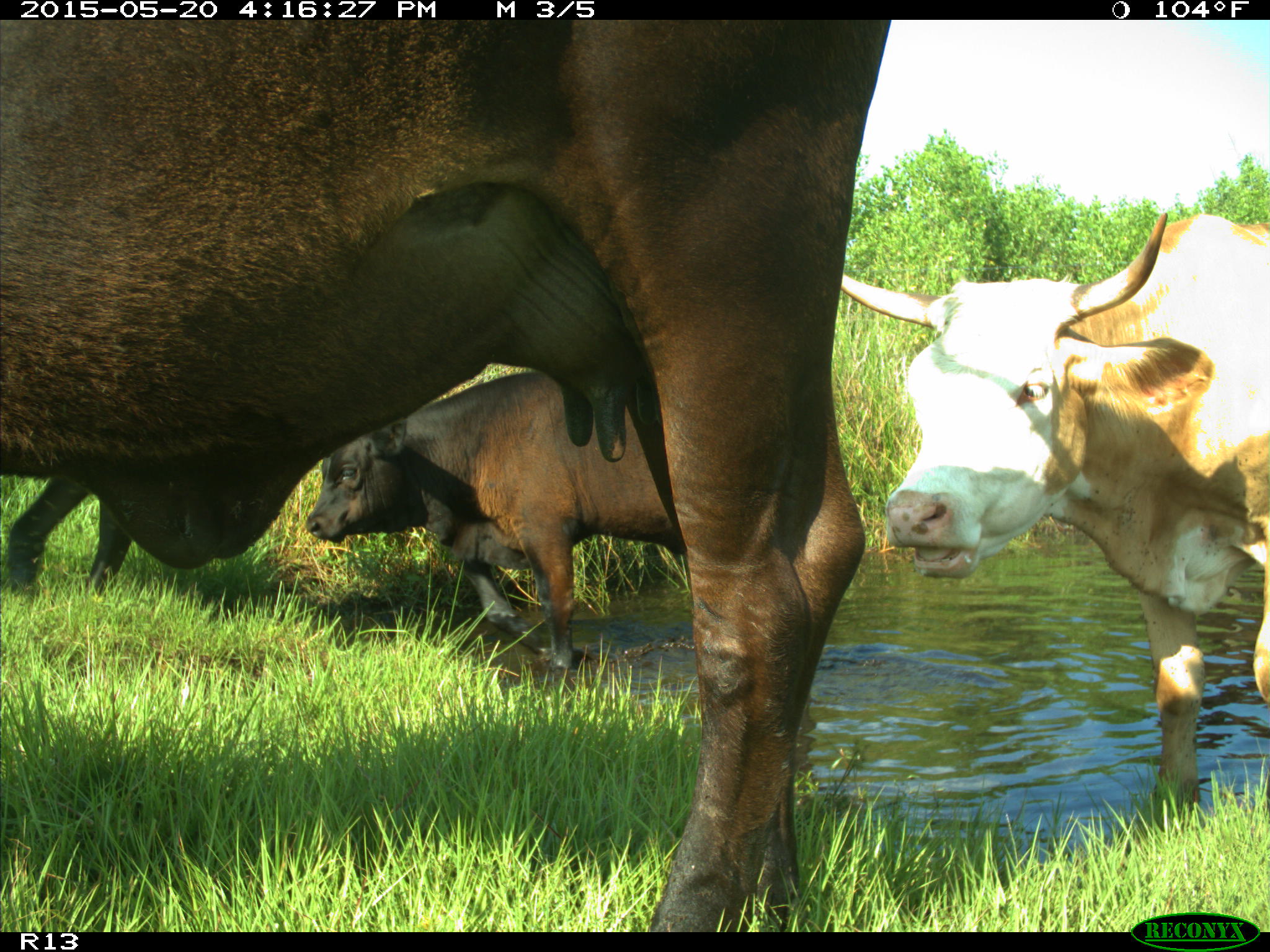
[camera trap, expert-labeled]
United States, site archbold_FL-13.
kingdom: Animalia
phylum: Chordata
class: Mammalia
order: Artiodactyla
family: Bovidae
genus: Bos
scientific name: Bos taurus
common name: domestic cow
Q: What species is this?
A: Bos taurus (domestic cow).